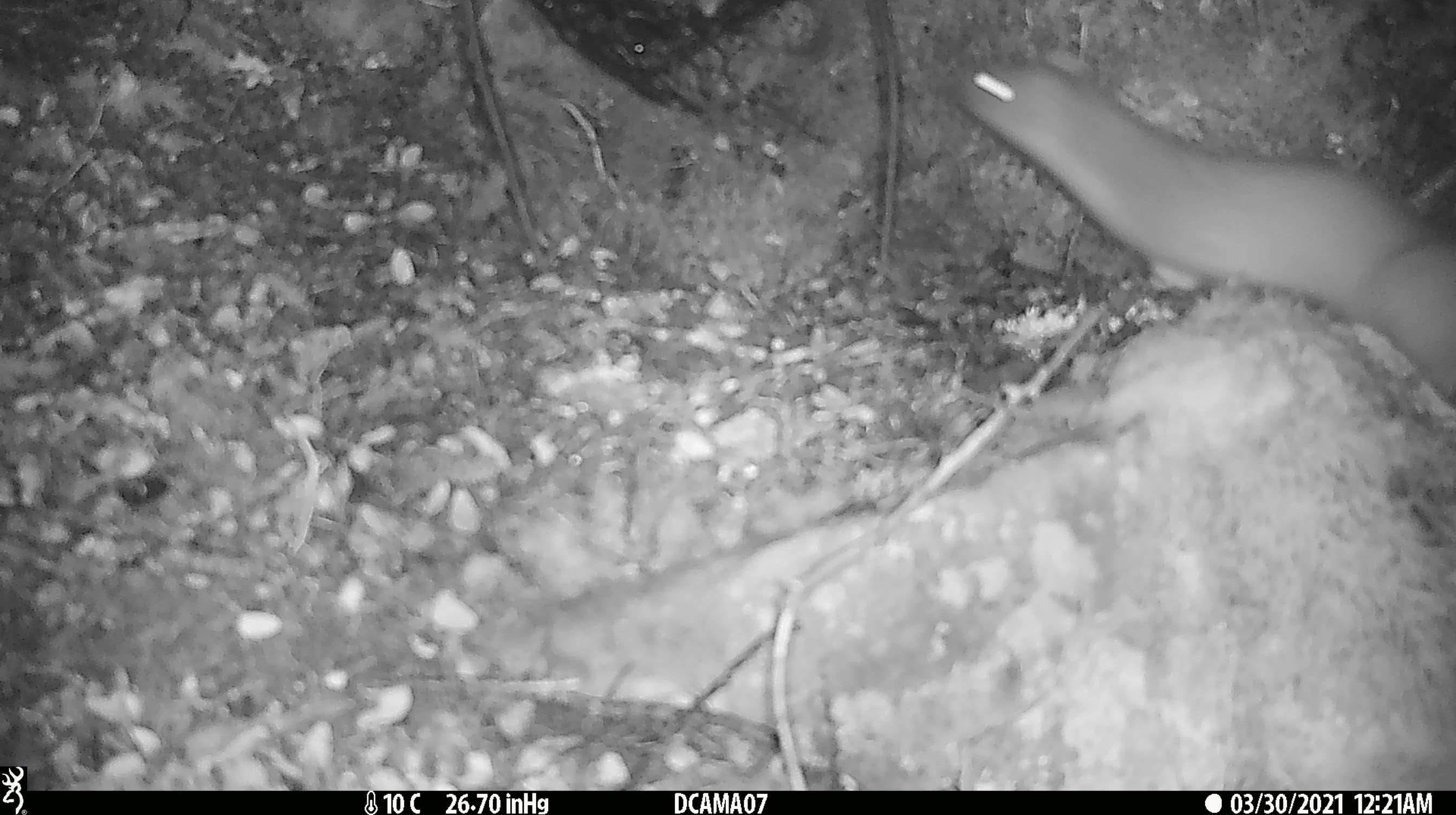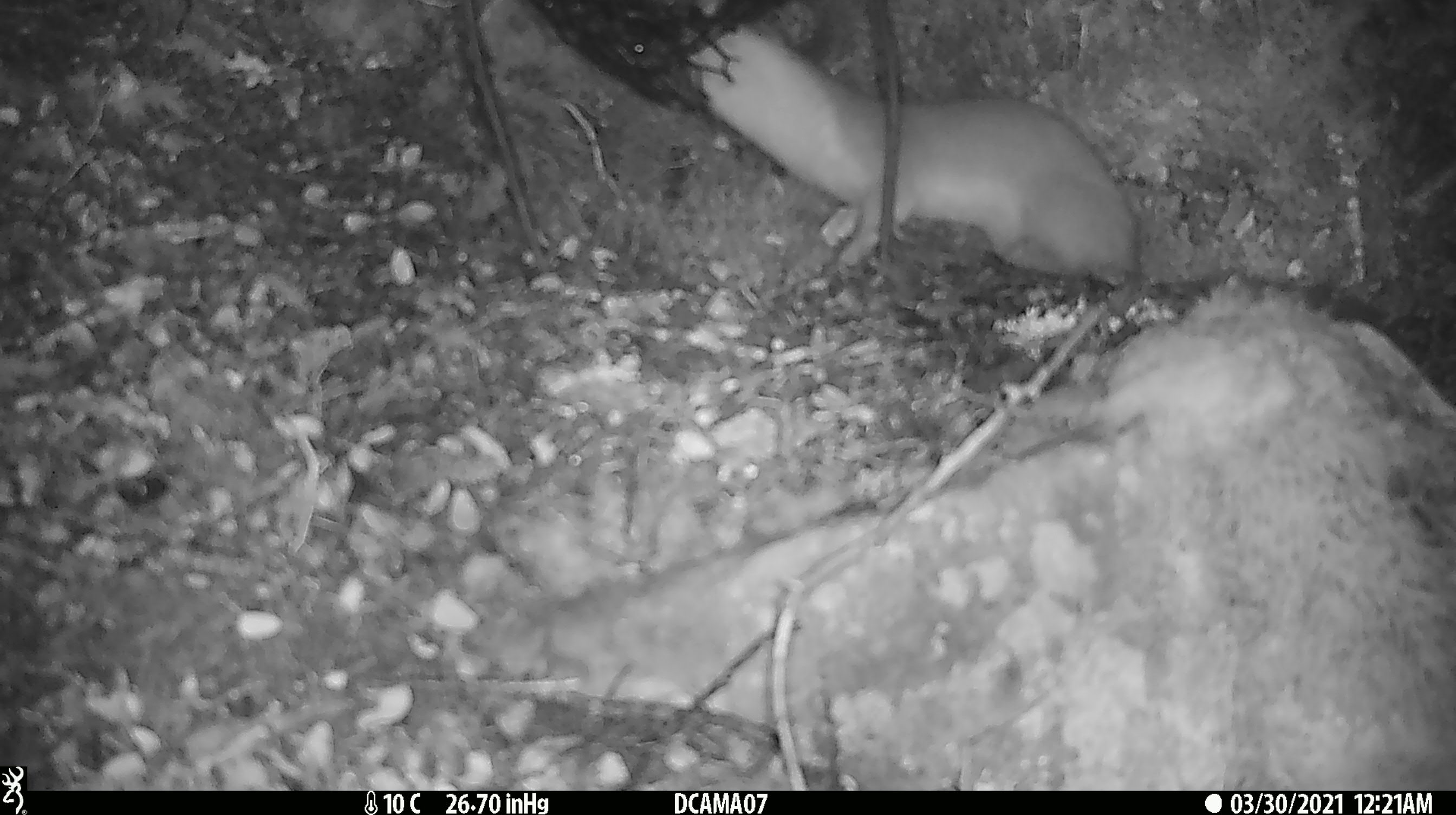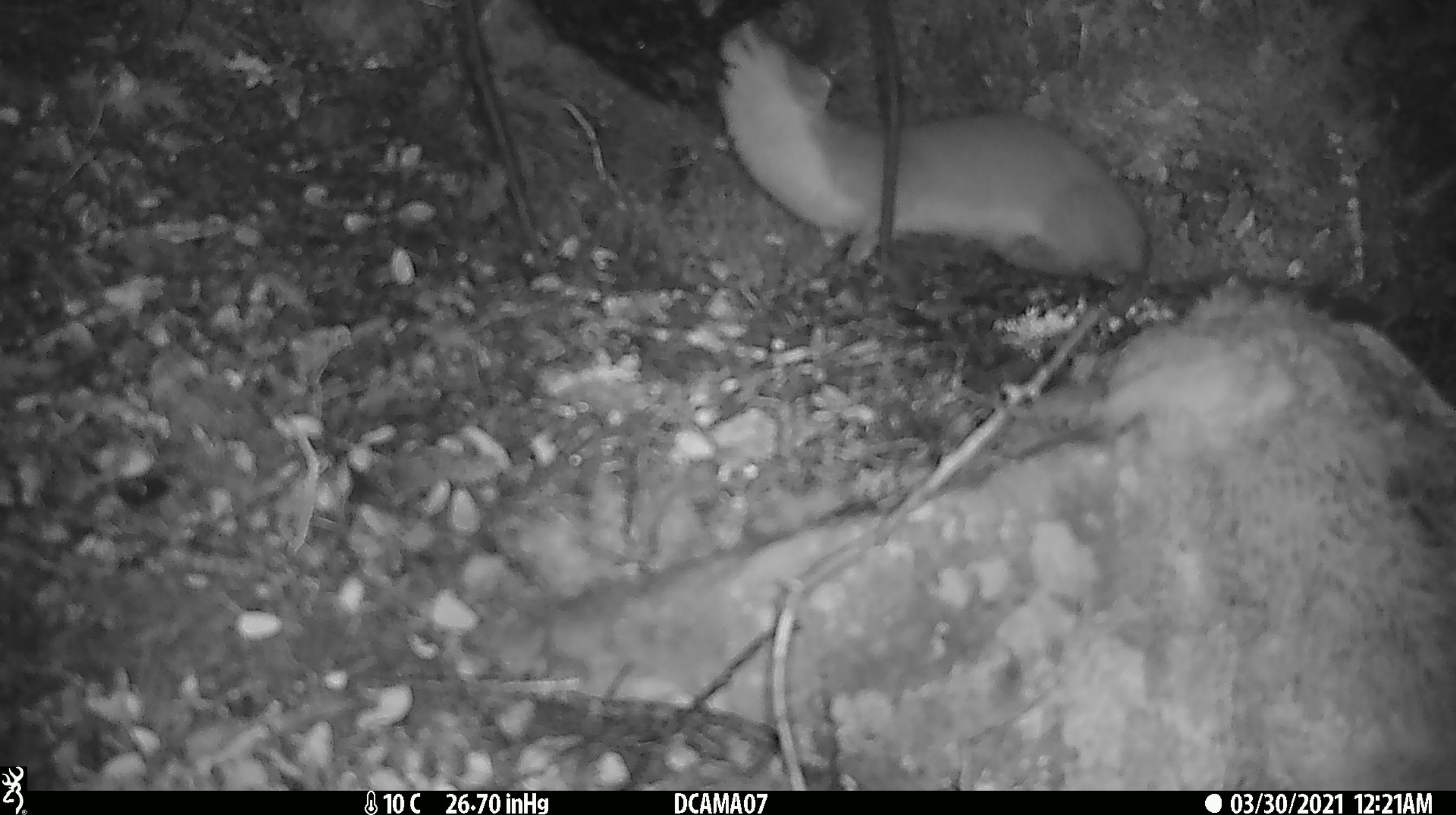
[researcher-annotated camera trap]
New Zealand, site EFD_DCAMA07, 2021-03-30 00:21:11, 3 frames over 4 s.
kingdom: Animalia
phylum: Chordata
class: Mammalia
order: Carnivora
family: Mustelidae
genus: Mustela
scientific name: Mustela erminea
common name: stoat